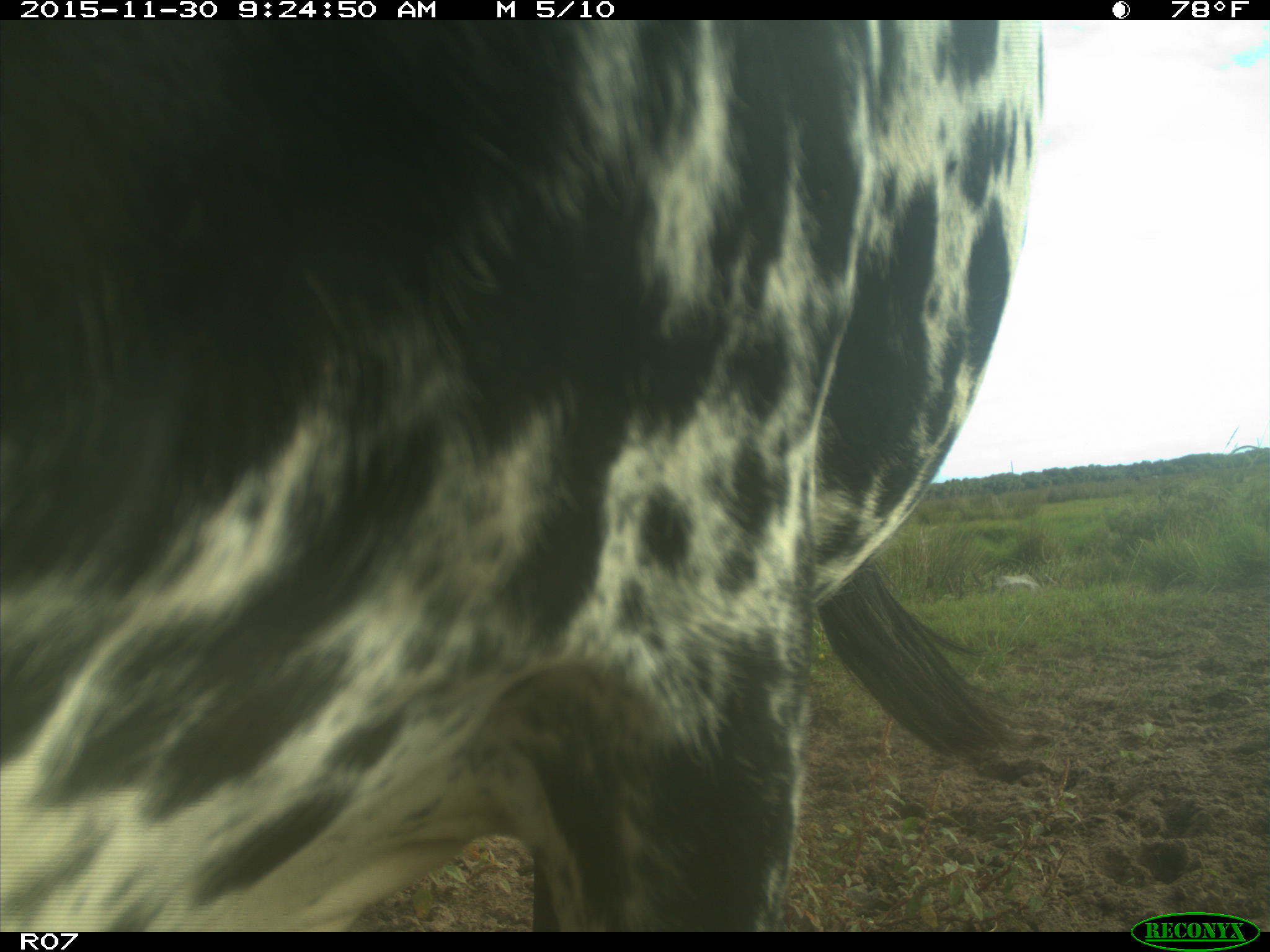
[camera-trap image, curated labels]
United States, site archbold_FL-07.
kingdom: Animalia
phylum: Chordata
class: Mammalia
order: Artiodactyla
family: Bovidae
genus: Bos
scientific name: Bos taurus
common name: domestic cow